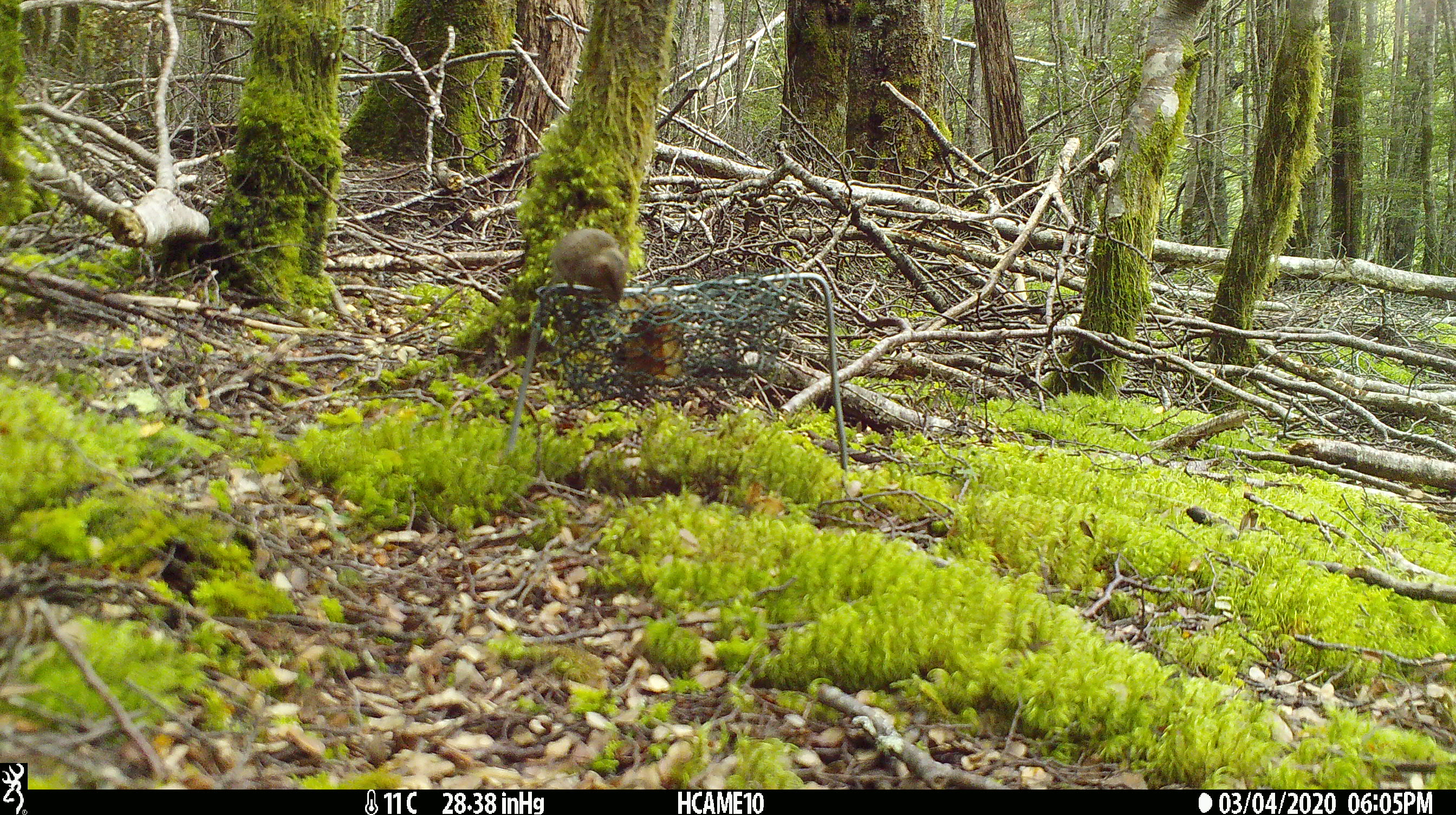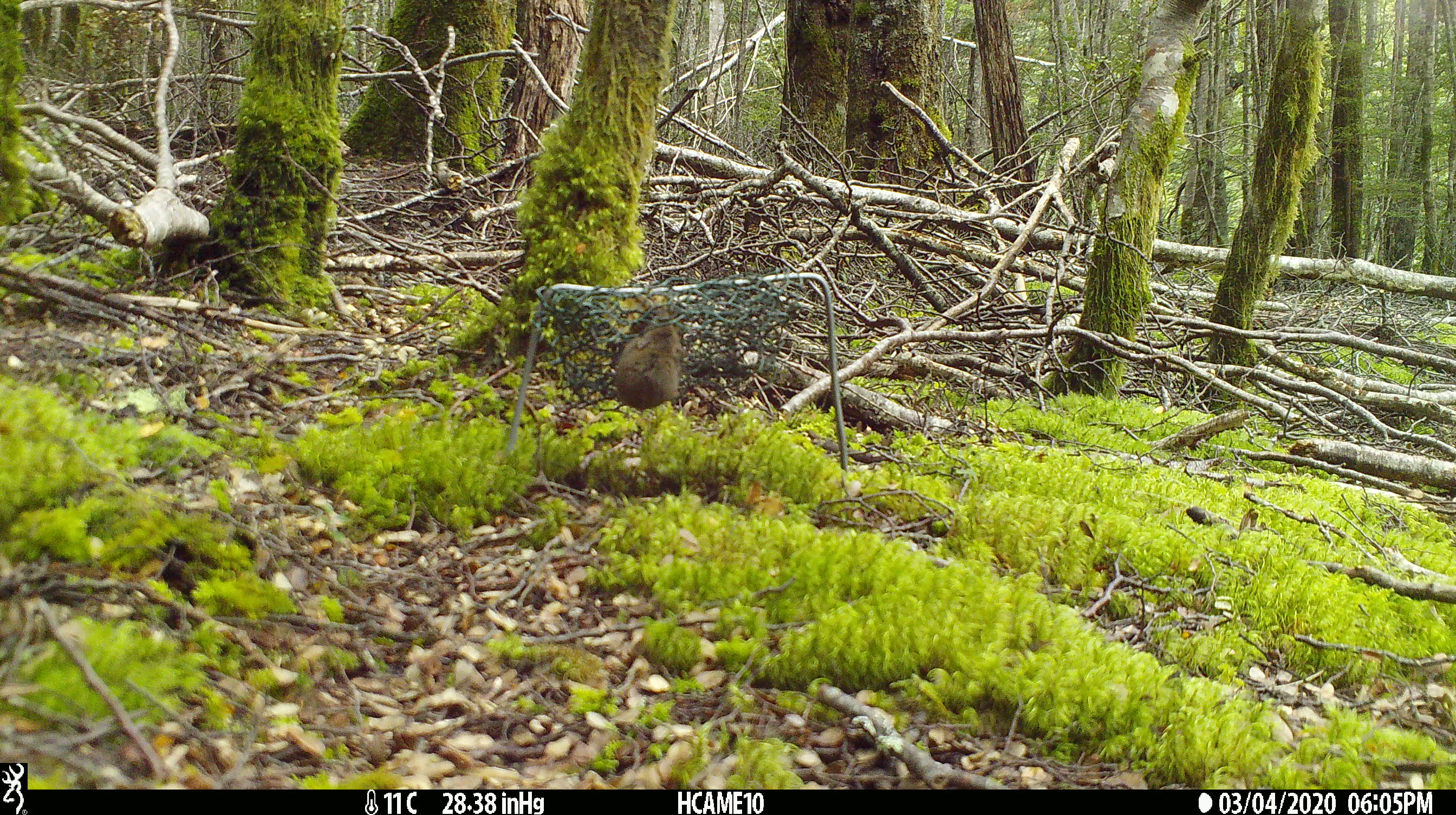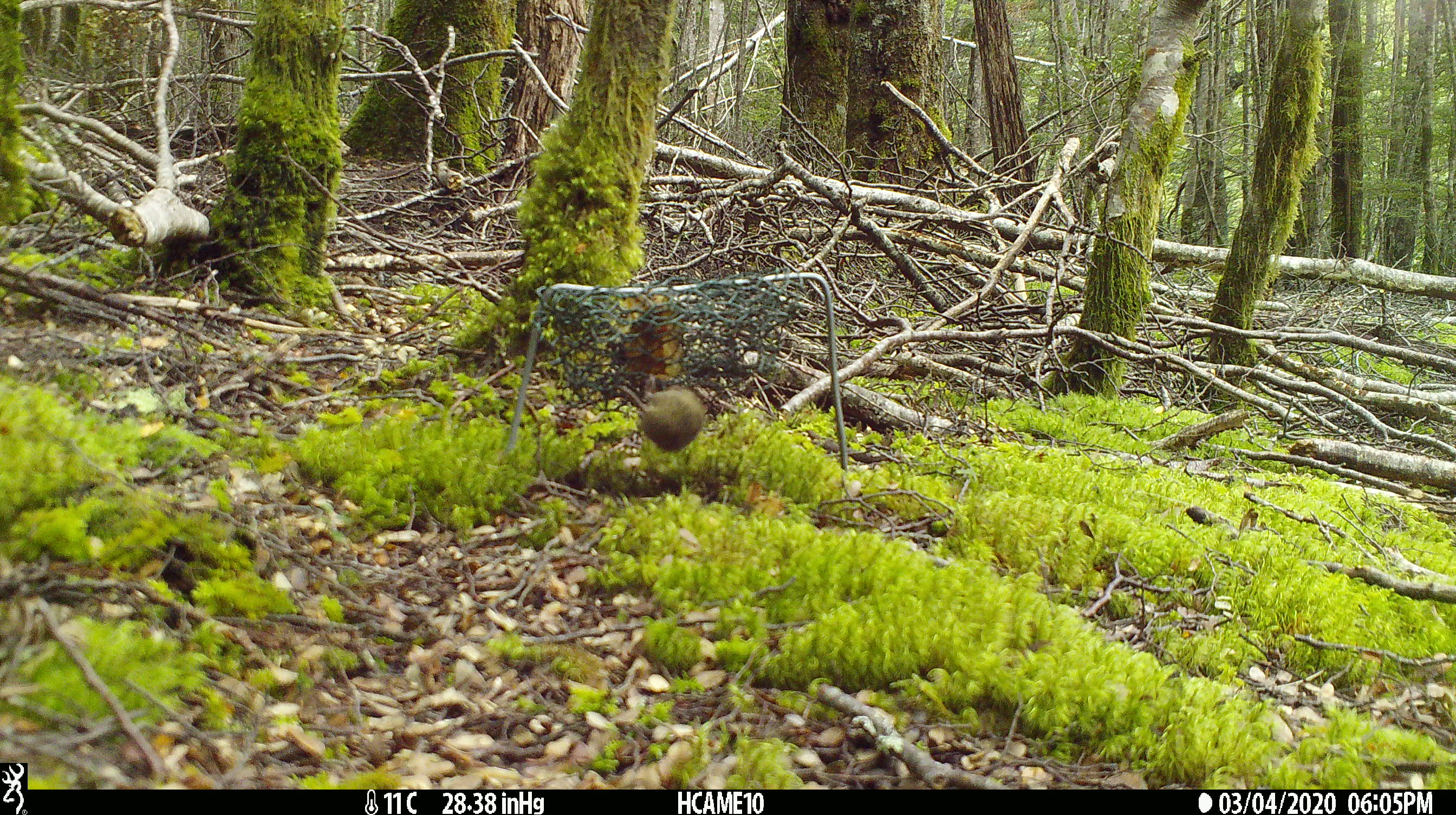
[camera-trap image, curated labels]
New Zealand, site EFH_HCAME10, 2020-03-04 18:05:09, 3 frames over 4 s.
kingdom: Animalia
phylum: Chordata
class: Mammalia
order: Rodentia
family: Muridae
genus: Mus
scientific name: Mus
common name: mouse